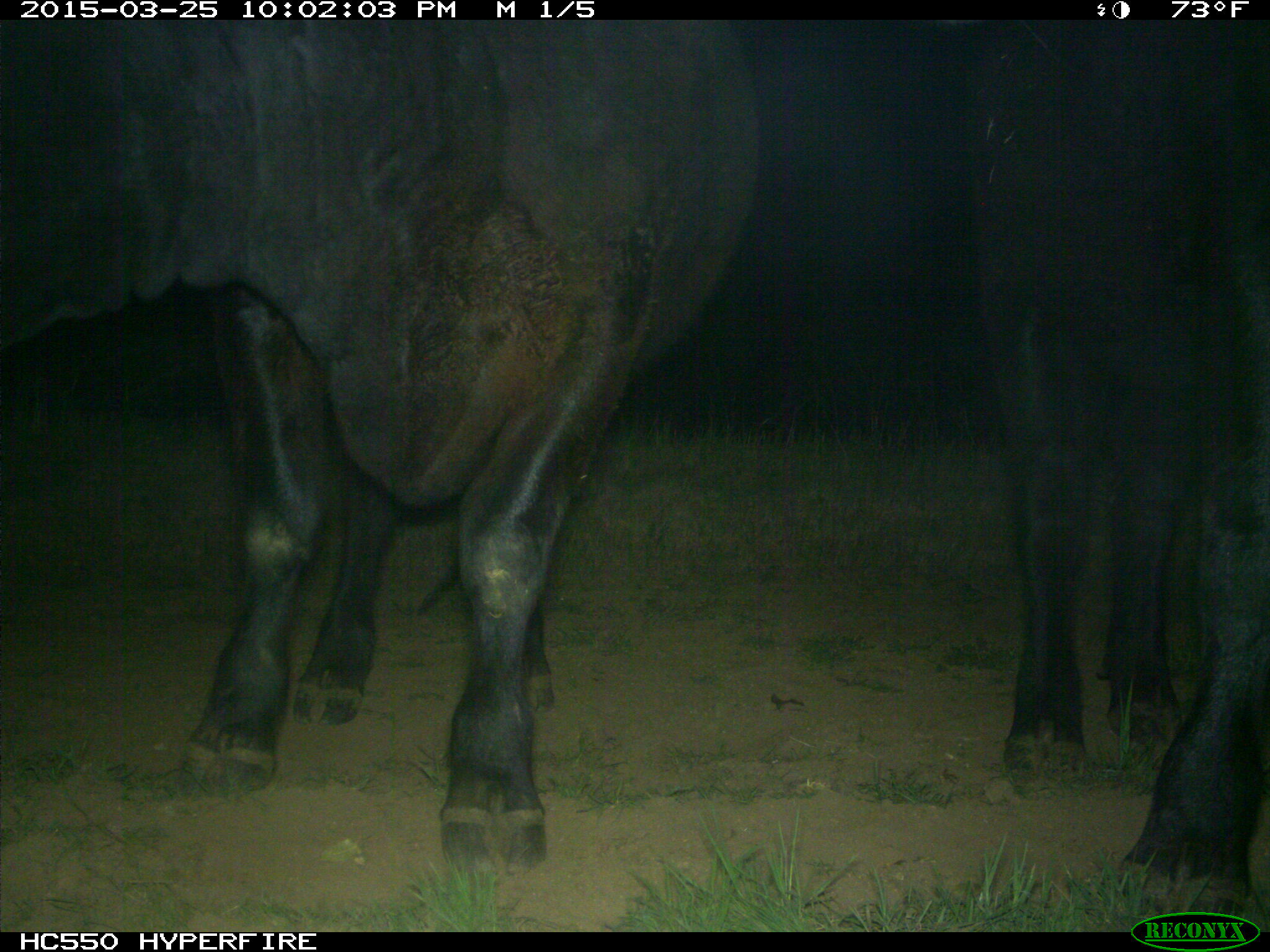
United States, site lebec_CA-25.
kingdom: Animalia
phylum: Chordata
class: Mammalia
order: Artiodactyla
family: Bovidae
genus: Bos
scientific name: Bos taurus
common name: domestic cow